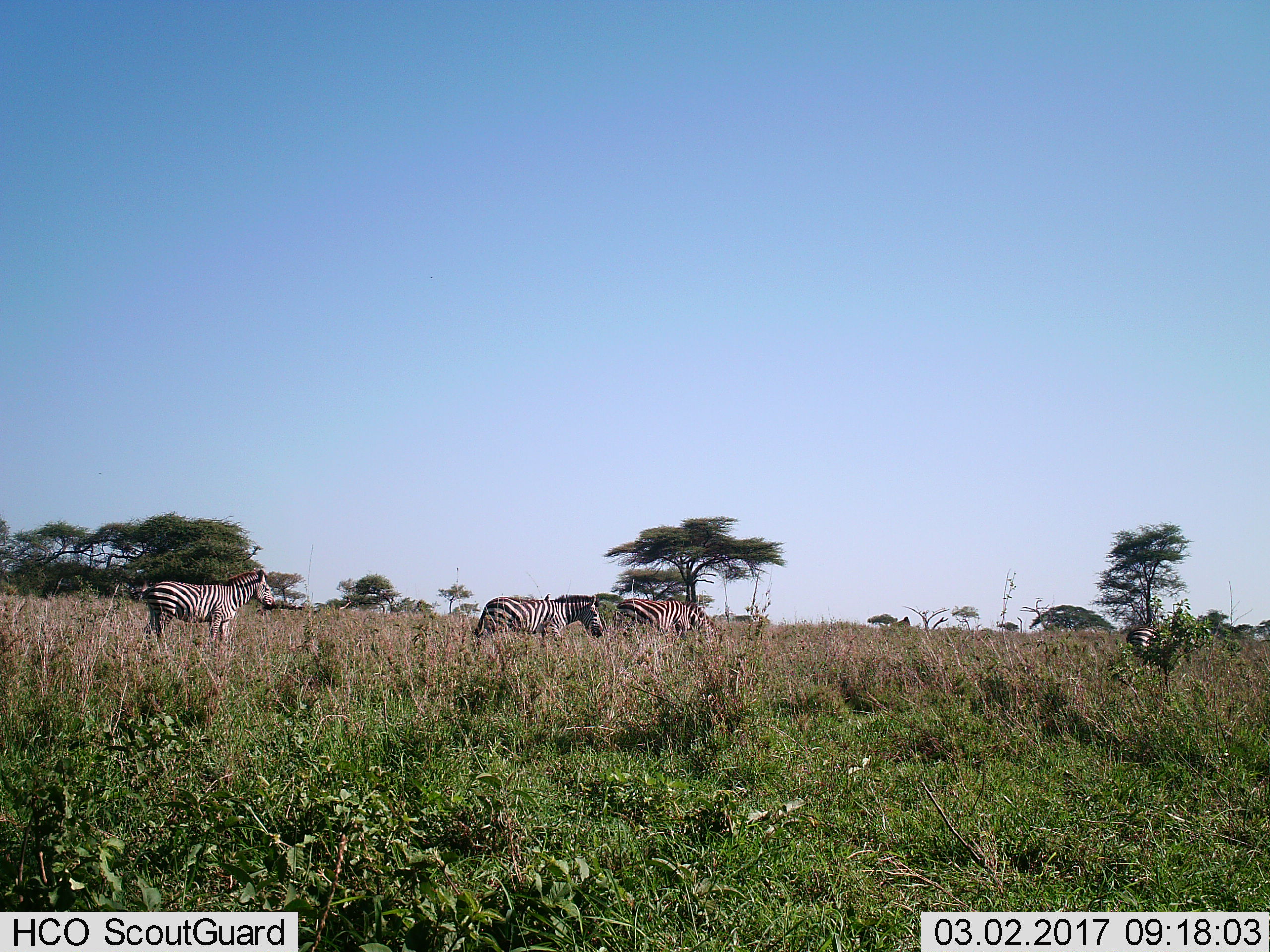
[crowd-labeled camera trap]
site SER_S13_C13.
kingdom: Animalia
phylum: Chordata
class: Mammalia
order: Perissodactyla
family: Equidae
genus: Equus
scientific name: Equus quagga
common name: plains zebra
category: zebraplains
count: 4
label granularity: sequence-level